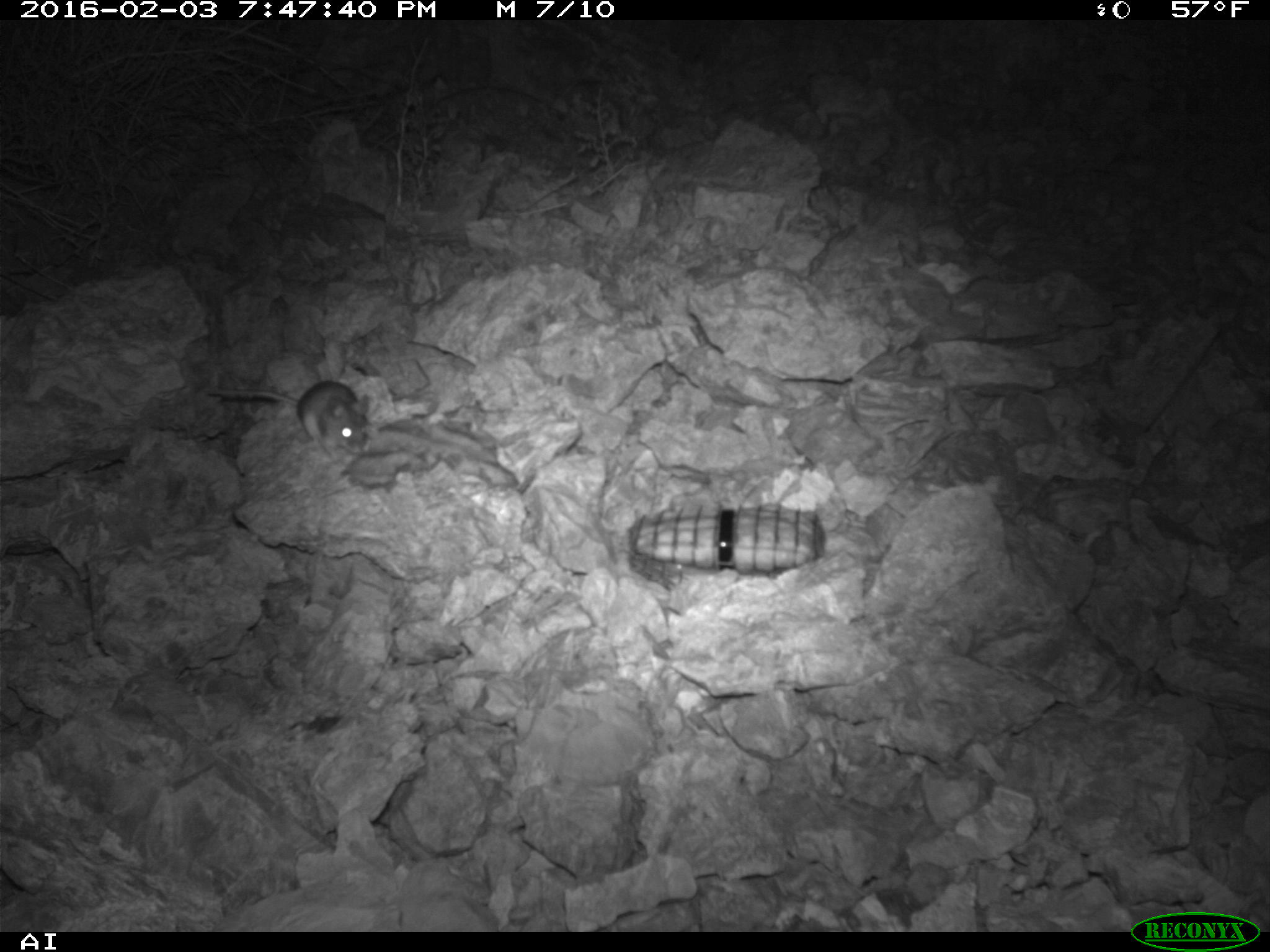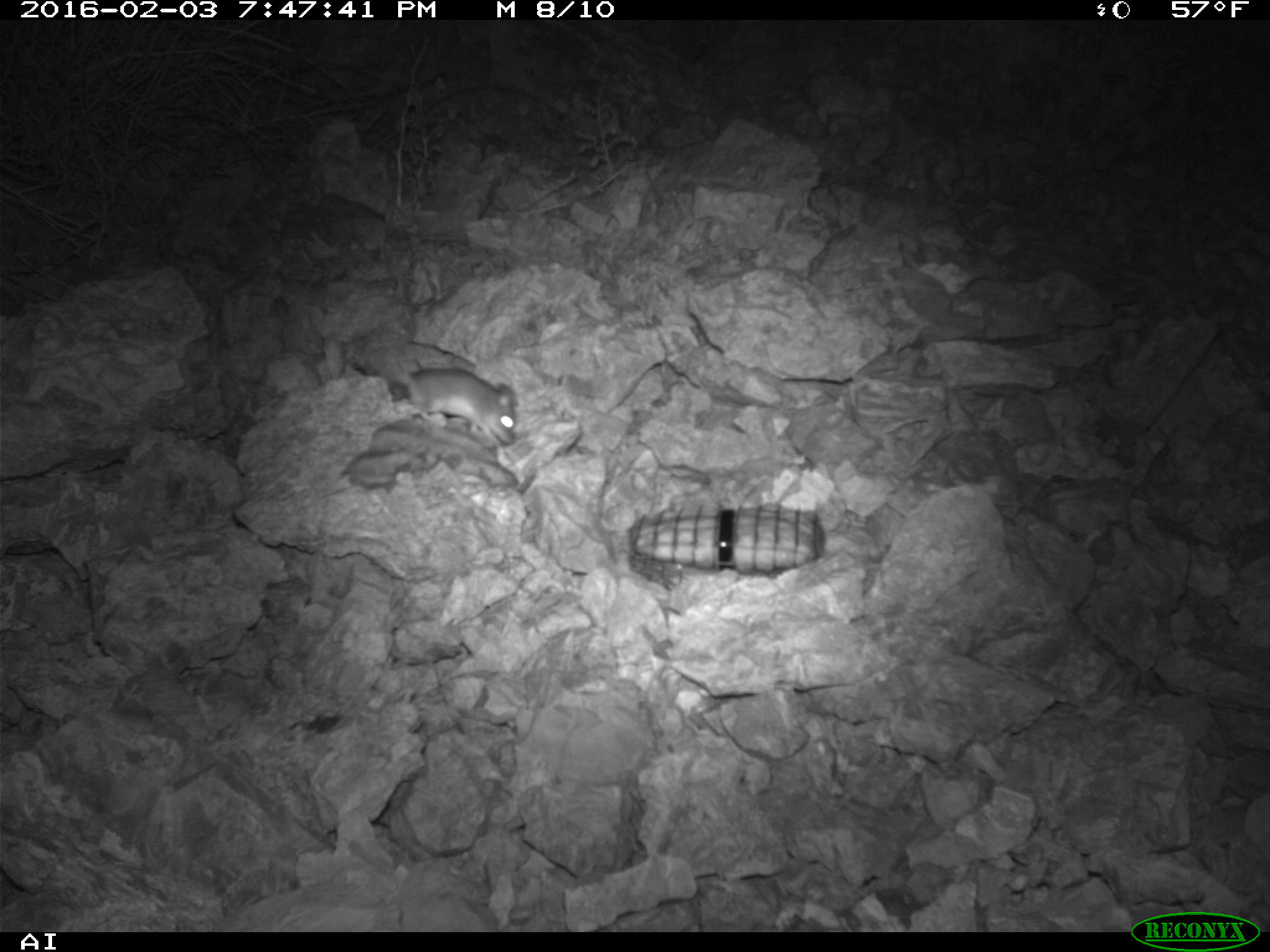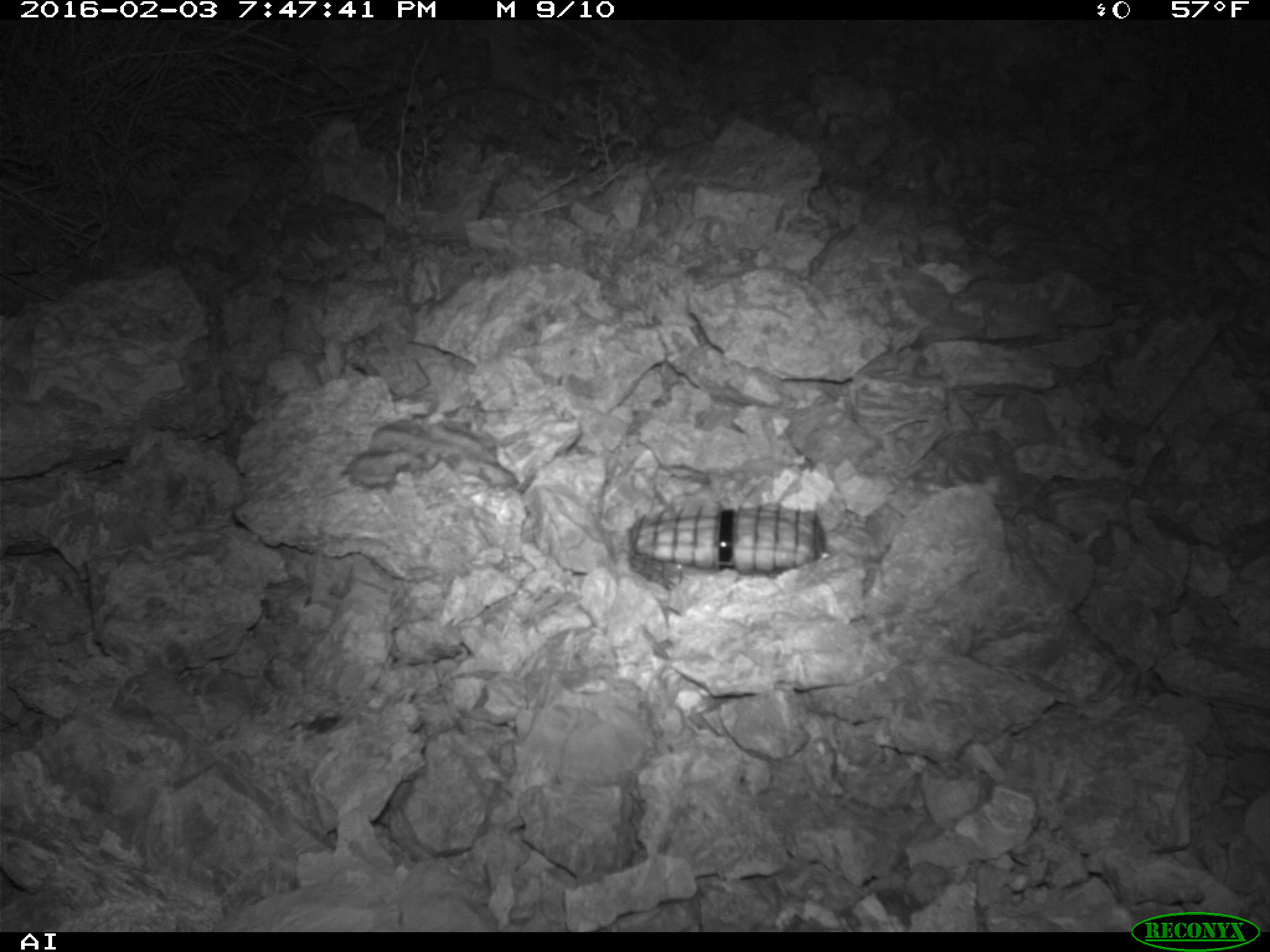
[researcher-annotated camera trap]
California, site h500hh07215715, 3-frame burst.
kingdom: Animalia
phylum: Chordata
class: Mammalia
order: Rodentia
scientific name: Rodentia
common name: rodent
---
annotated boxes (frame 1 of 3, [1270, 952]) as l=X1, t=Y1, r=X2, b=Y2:
rodent: l=208, t=380, r=373, b=459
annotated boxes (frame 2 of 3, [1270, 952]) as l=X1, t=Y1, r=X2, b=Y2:
rodent: l=373, t=346, r=515, b=446